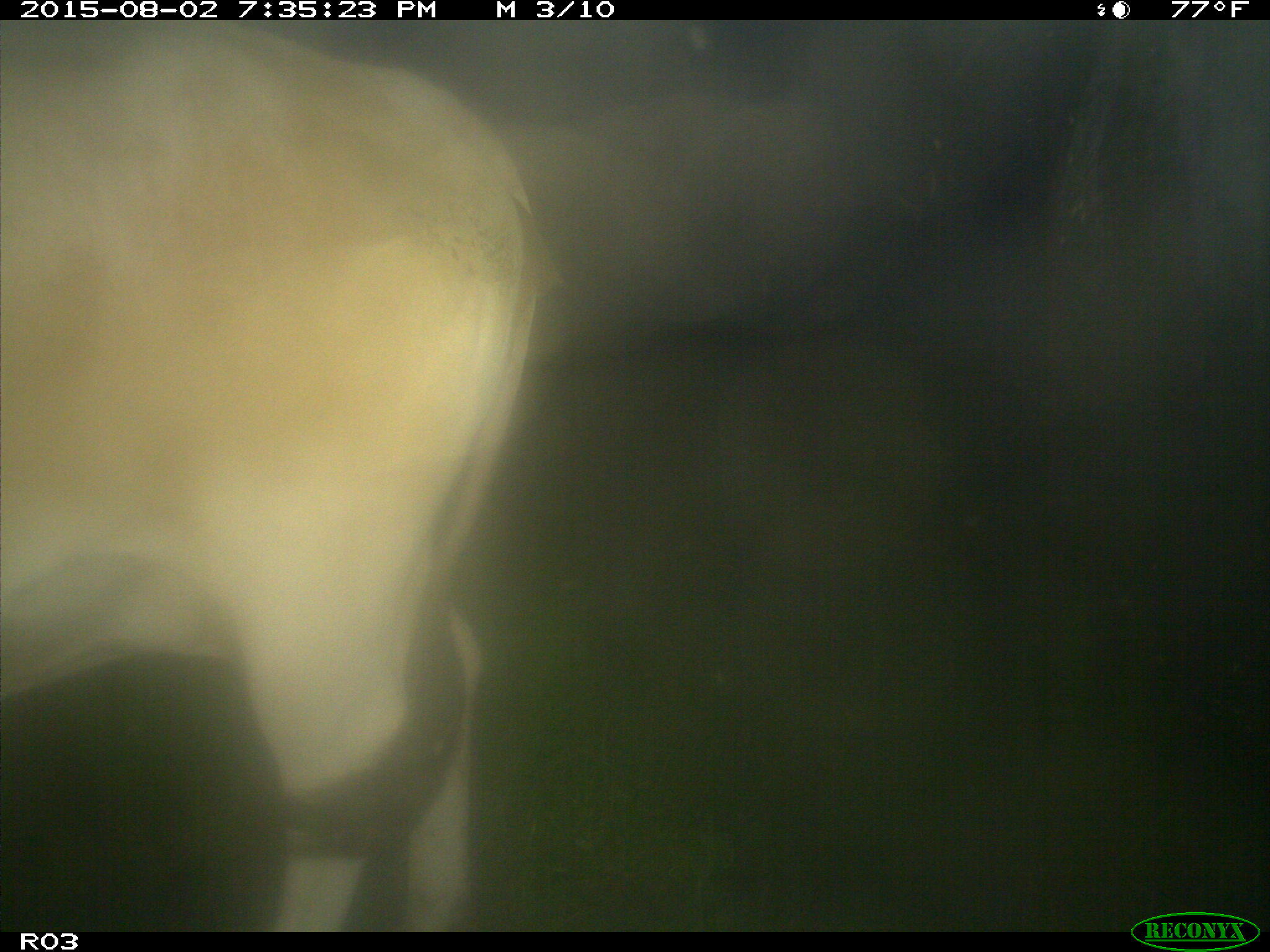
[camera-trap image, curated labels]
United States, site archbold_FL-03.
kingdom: Animalia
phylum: Chordata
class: Mammalia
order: Artiodactyla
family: Bovidae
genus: Bos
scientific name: Bos taurus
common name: domestic cow